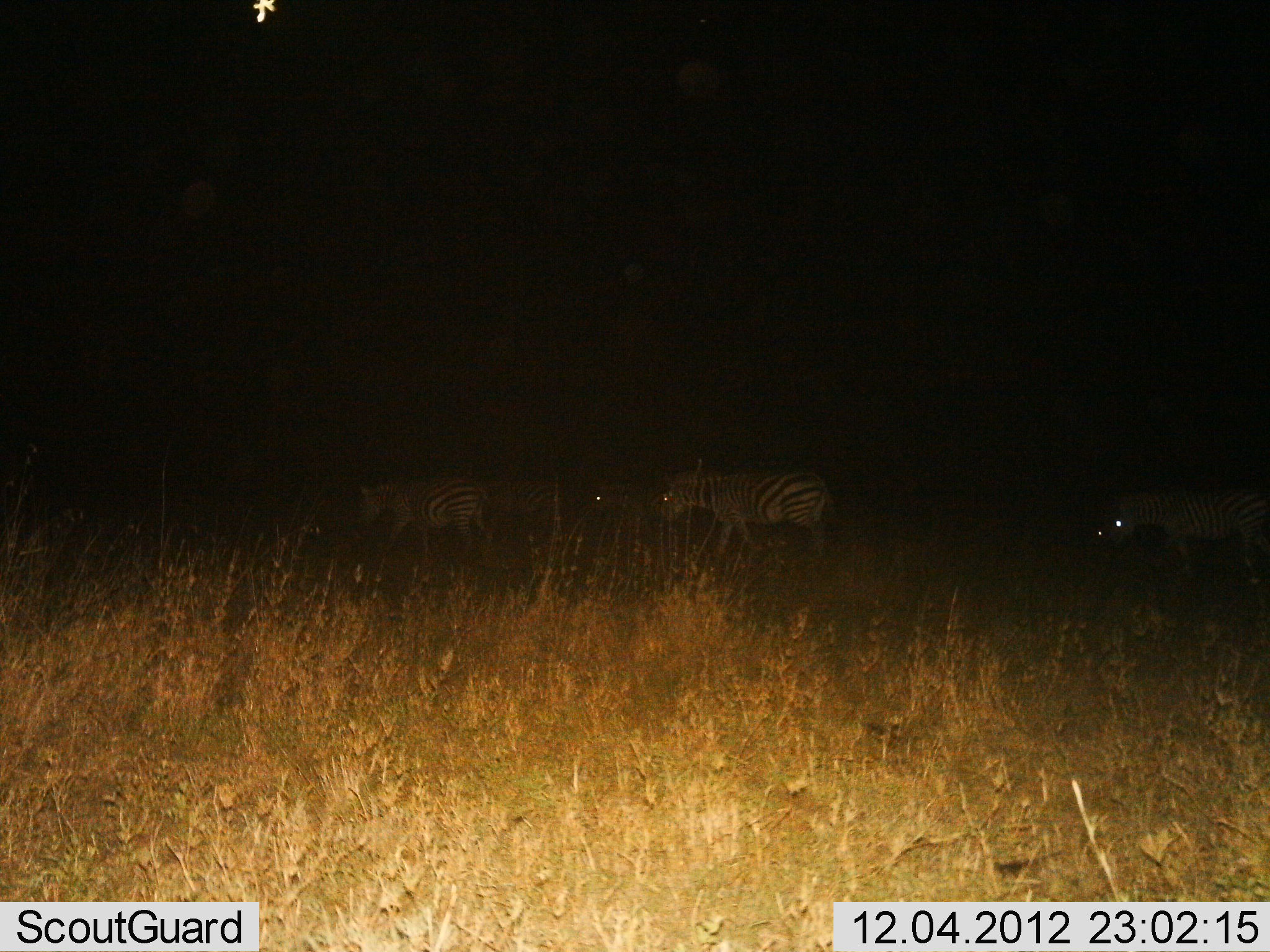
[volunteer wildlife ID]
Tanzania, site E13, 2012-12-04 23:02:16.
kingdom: Animalia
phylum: Chordata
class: Mammalia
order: Perissodactyla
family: Equidae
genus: Equus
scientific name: Equus quagga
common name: plains zebra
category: zebra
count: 5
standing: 30%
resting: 0%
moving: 80%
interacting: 0%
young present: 0%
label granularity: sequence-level